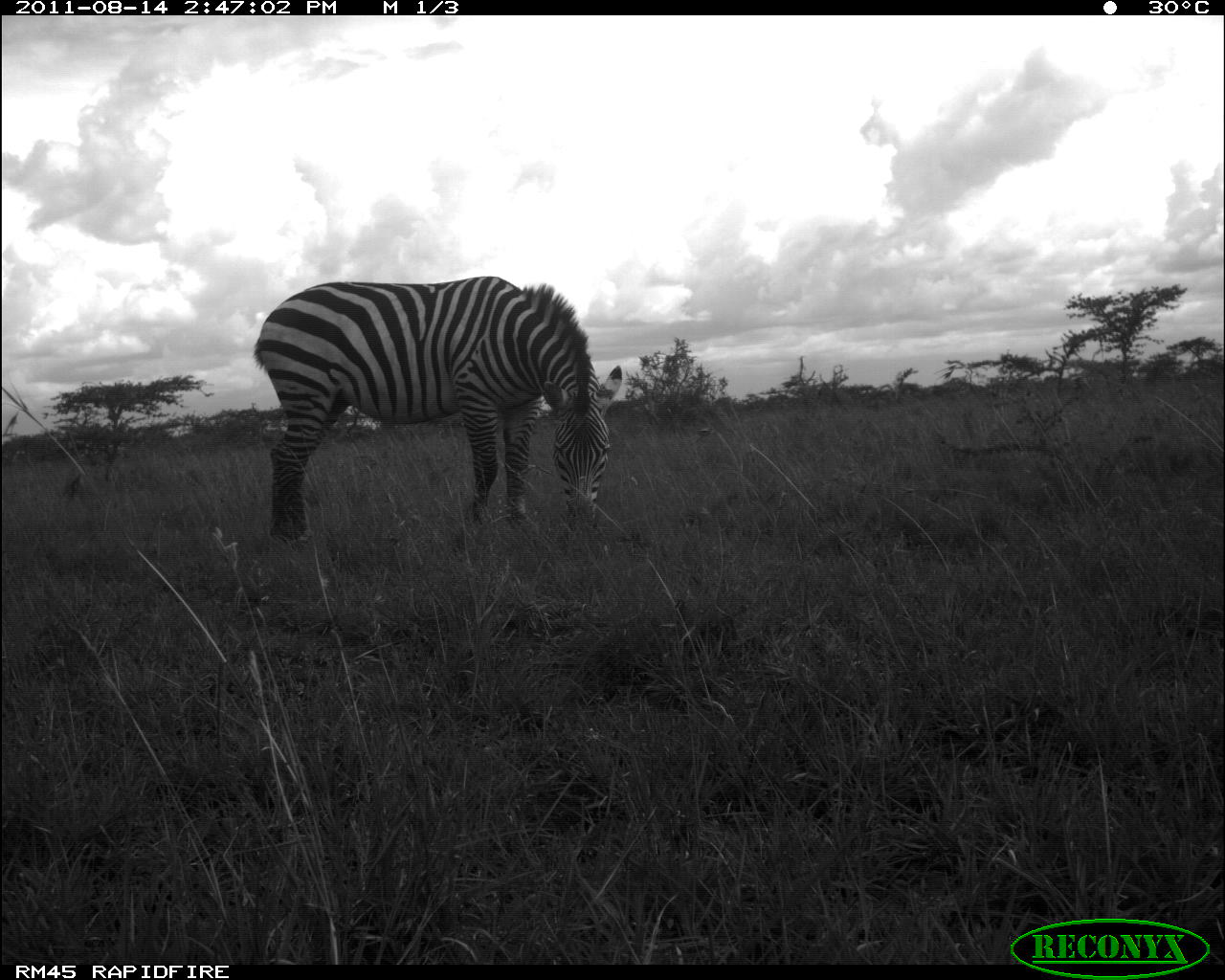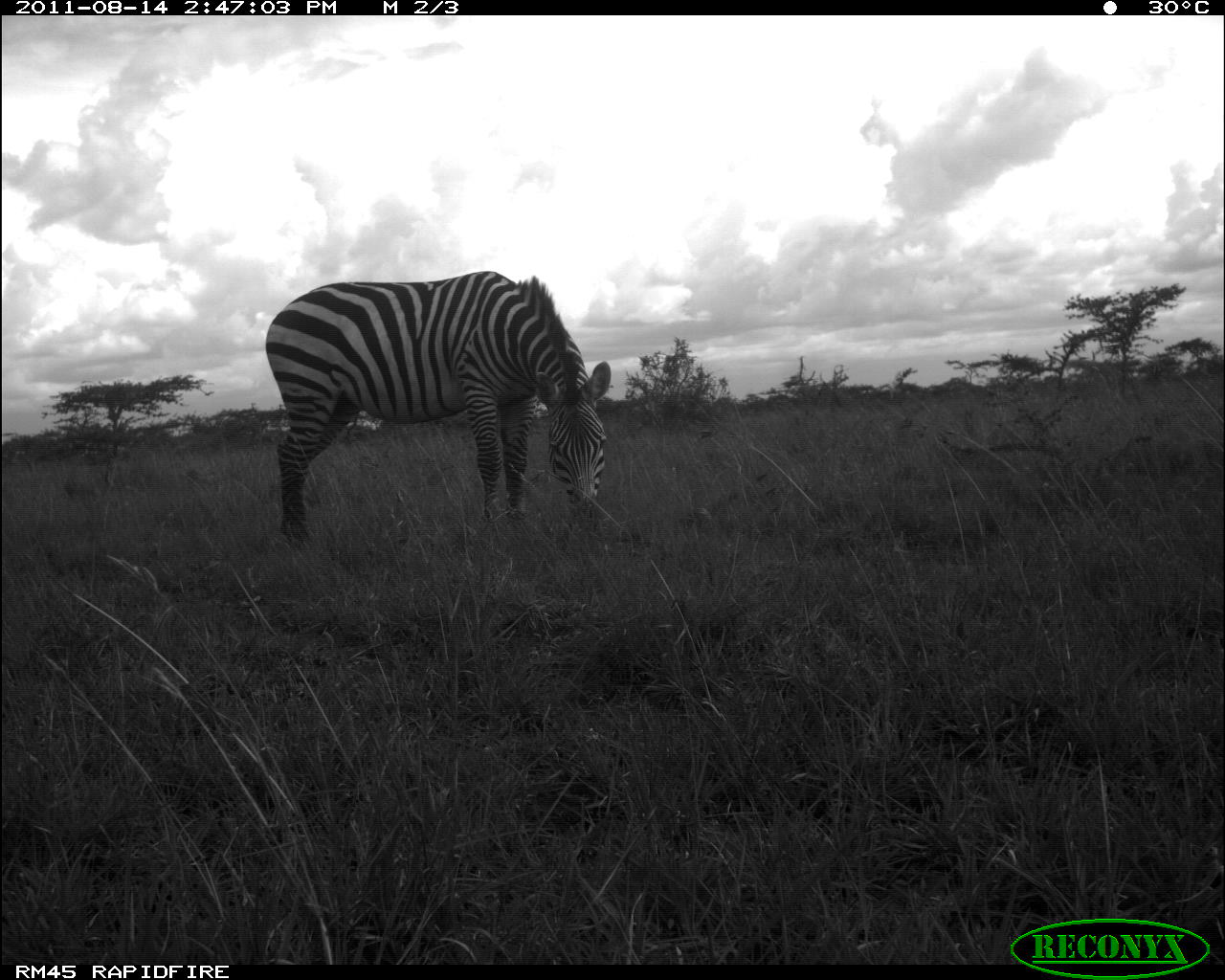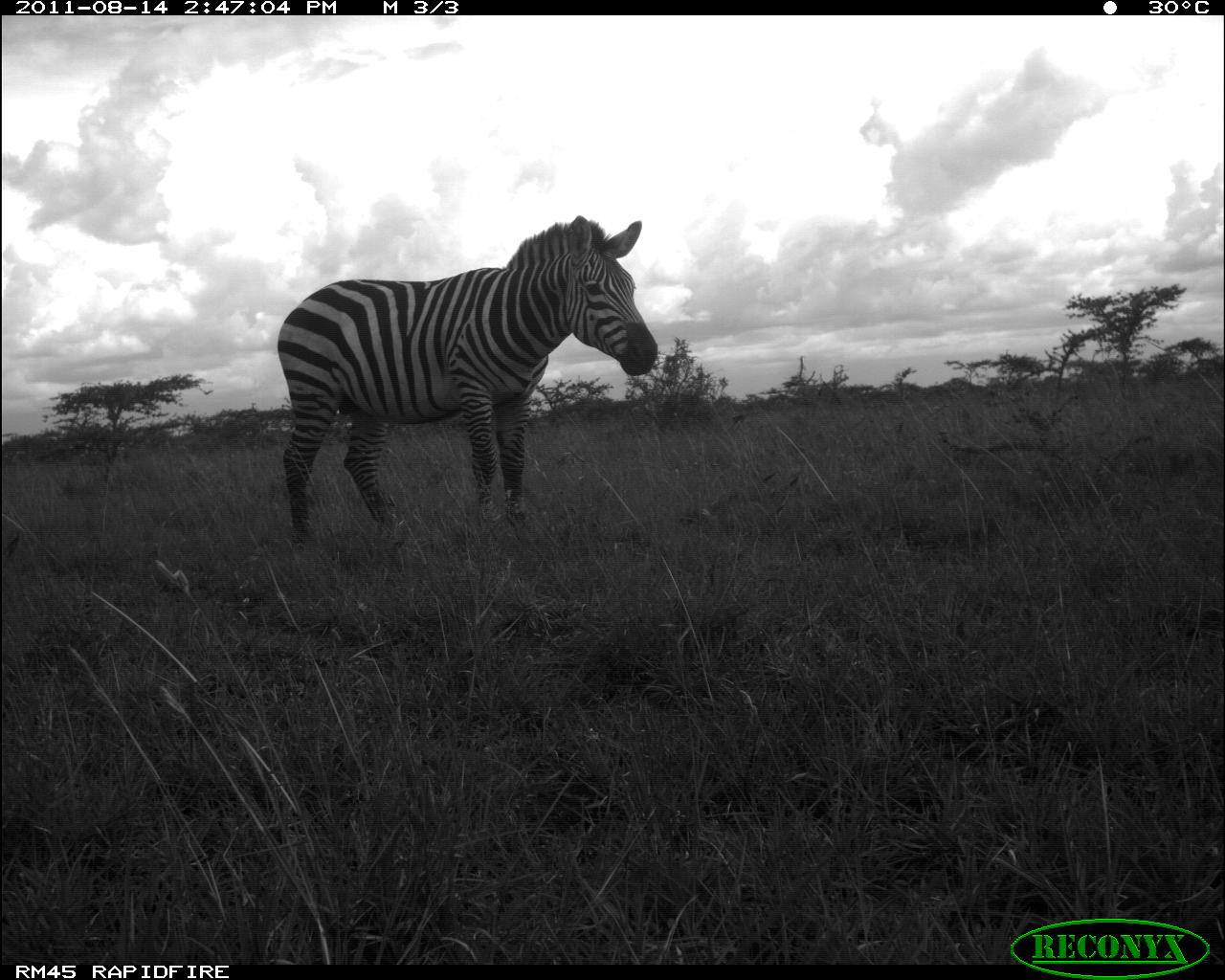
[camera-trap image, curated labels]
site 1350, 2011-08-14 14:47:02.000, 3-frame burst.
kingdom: Animalia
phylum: Chordata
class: Mammalia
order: Perissodactyla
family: Equidae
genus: Equus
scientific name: Equus quagga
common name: plains zebra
Equus quagga (plains zebra), count 1.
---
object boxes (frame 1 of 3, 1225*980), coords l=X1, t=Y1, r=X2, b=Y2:
equus quagga: l=252, t=276, r=621, b=539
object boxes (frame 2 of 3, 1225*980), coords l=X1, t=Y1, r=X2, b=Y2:
equus quagga: l=262, t=269, r=612, b=549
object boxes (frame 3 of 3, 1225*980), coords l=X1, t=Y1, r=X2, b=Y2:
equus quagga: l=275, t=214, r=657, b=541